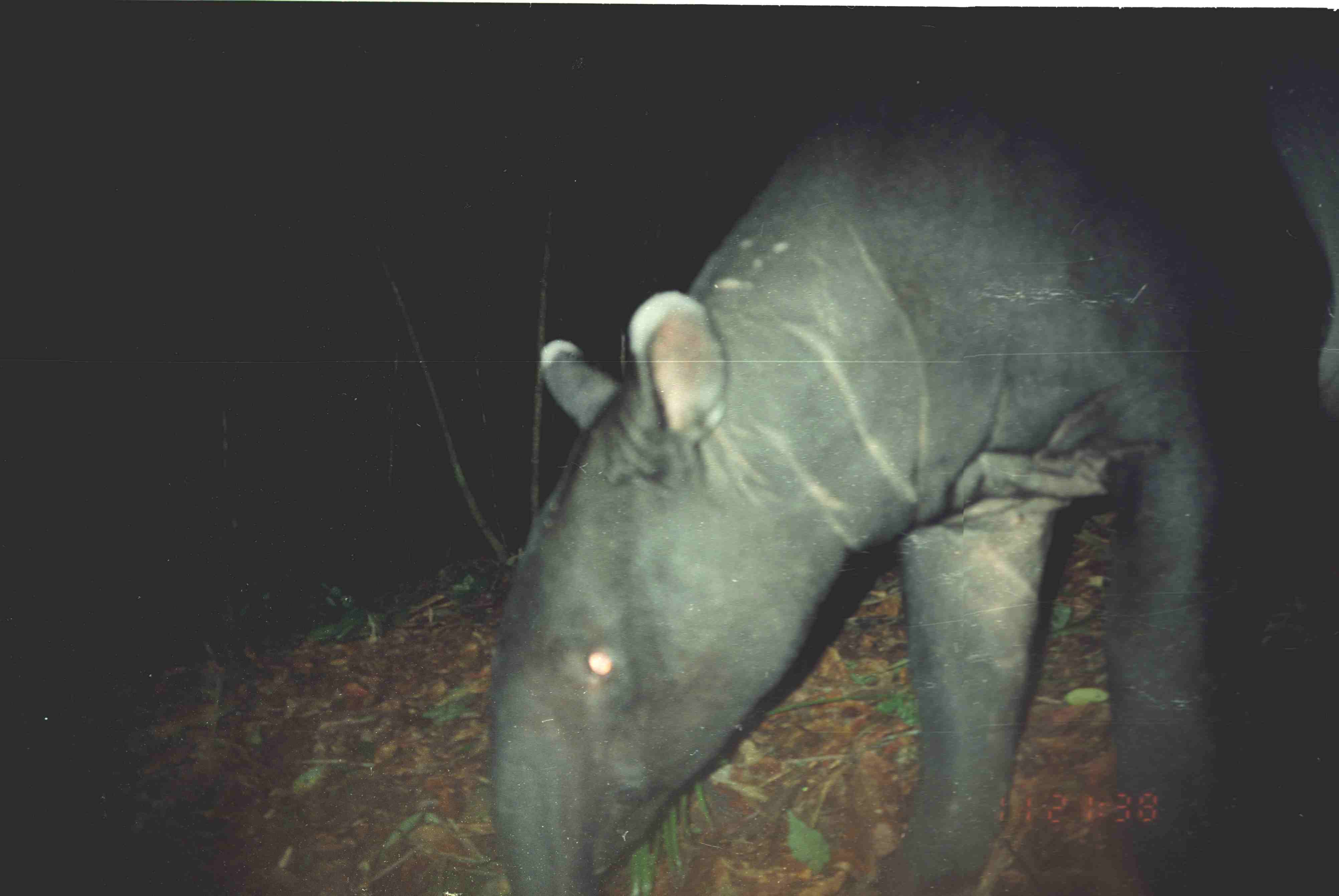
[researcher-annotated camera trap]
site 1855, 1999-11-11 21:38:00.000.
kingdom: Animalia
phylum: Chordata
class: Mammalia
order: Perissodactyla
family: Tapiridae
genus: Tapirus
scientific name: Tapirus indicus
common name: malayan tapir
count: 1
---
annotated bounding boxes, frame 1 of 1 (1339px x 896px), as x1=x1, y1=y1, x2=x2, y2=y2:
tapirus indicus: x1=486, y1=39, x2=1338, y2=896